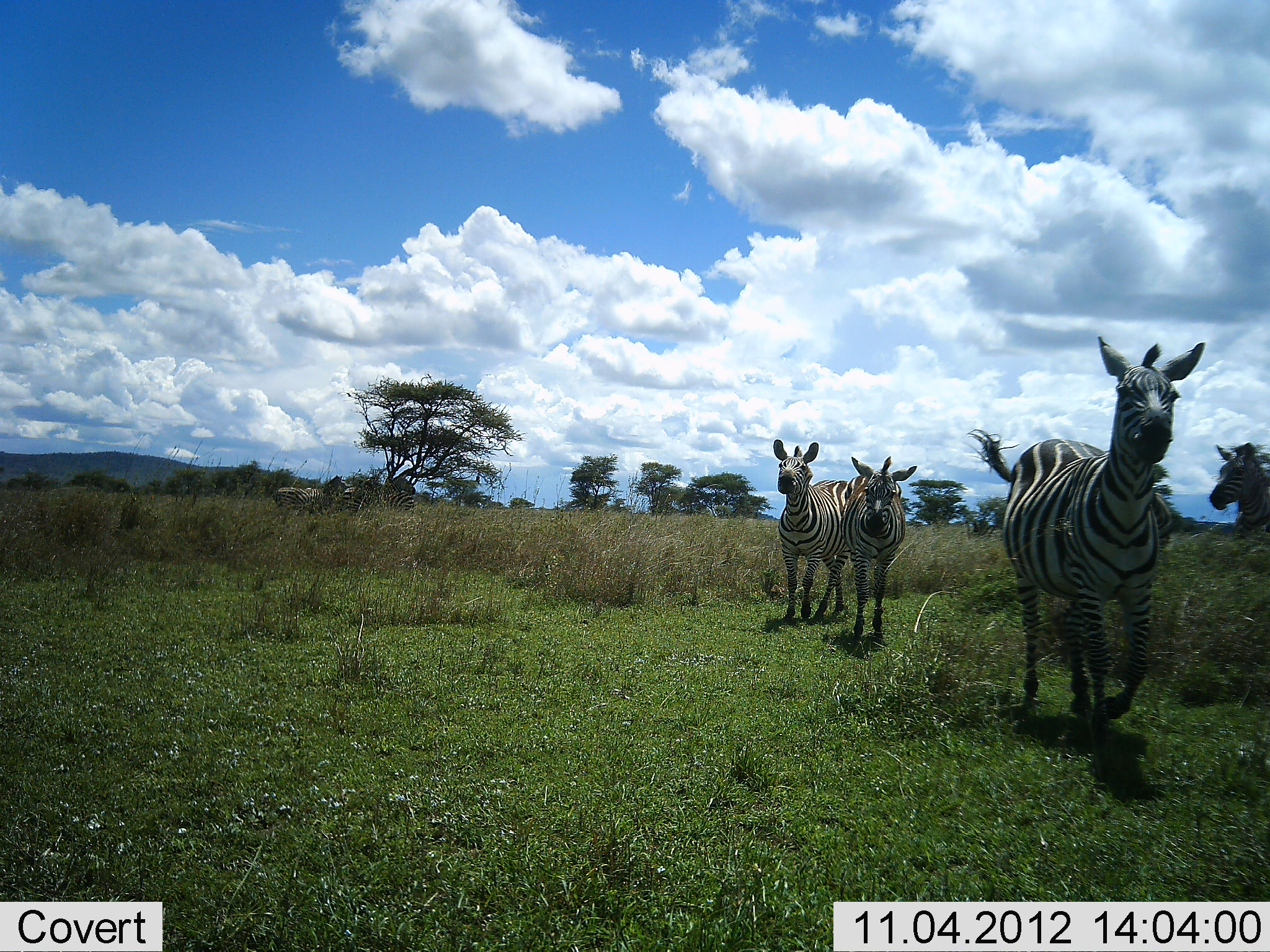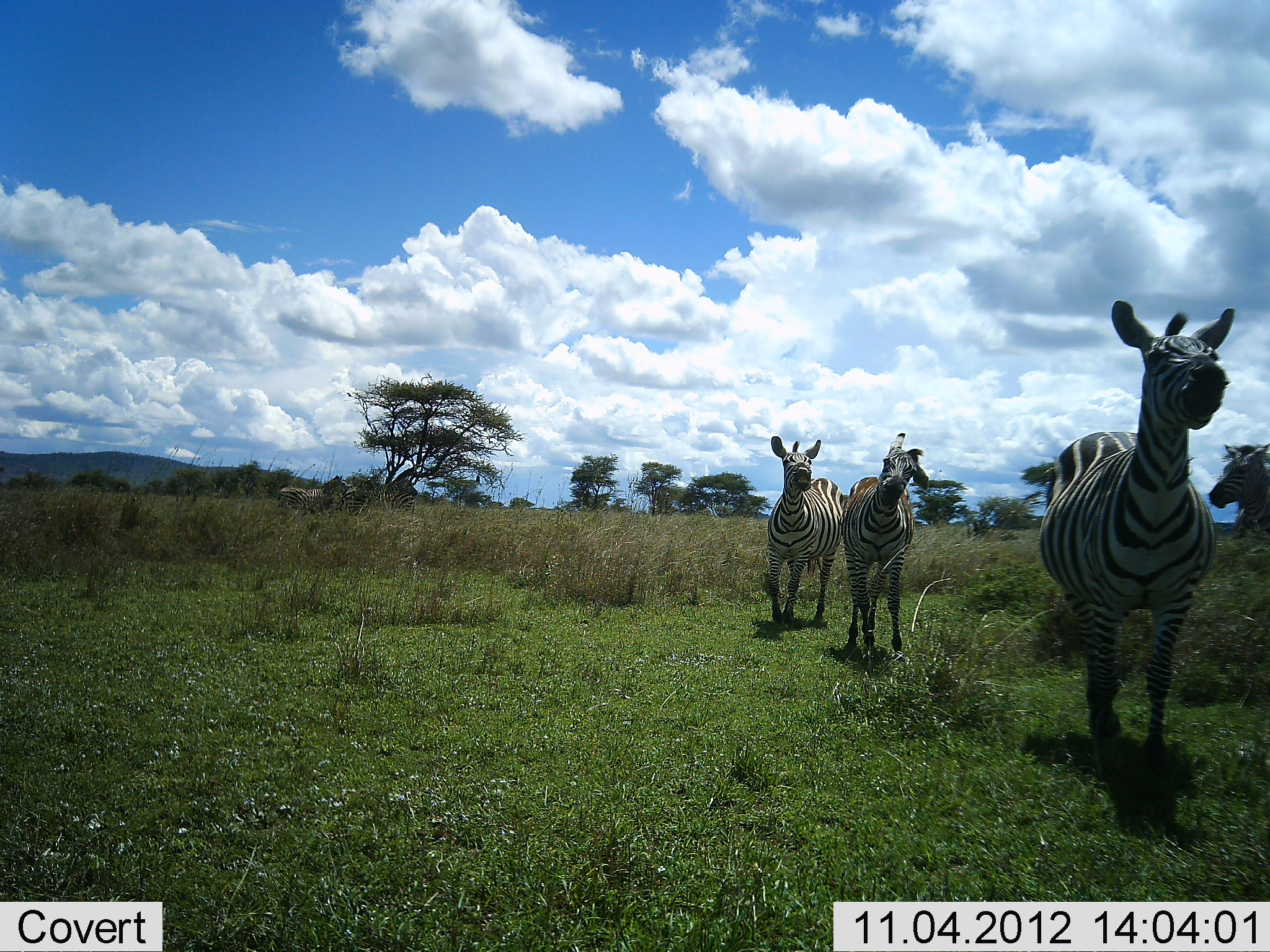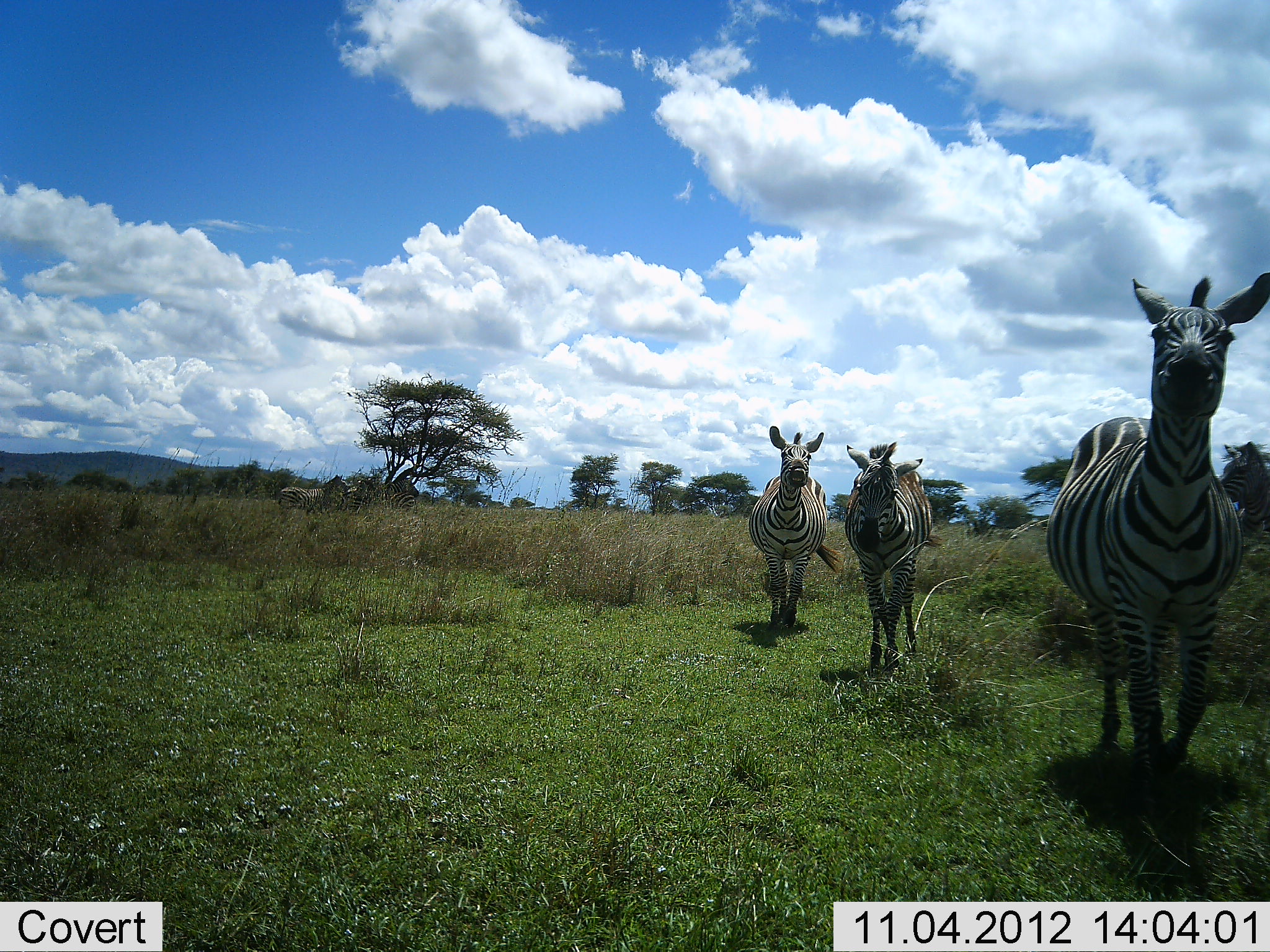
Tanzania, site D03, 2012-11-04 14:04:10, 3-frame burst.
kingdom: Animalia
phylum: Chordata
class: Mammalia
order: Perissodactyla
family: Equidae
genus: Equus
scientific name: Equus quagga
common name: plains zebra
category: zebra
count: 4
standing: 10%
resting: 0%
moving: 100%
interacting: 0%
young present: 0%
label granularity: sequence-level